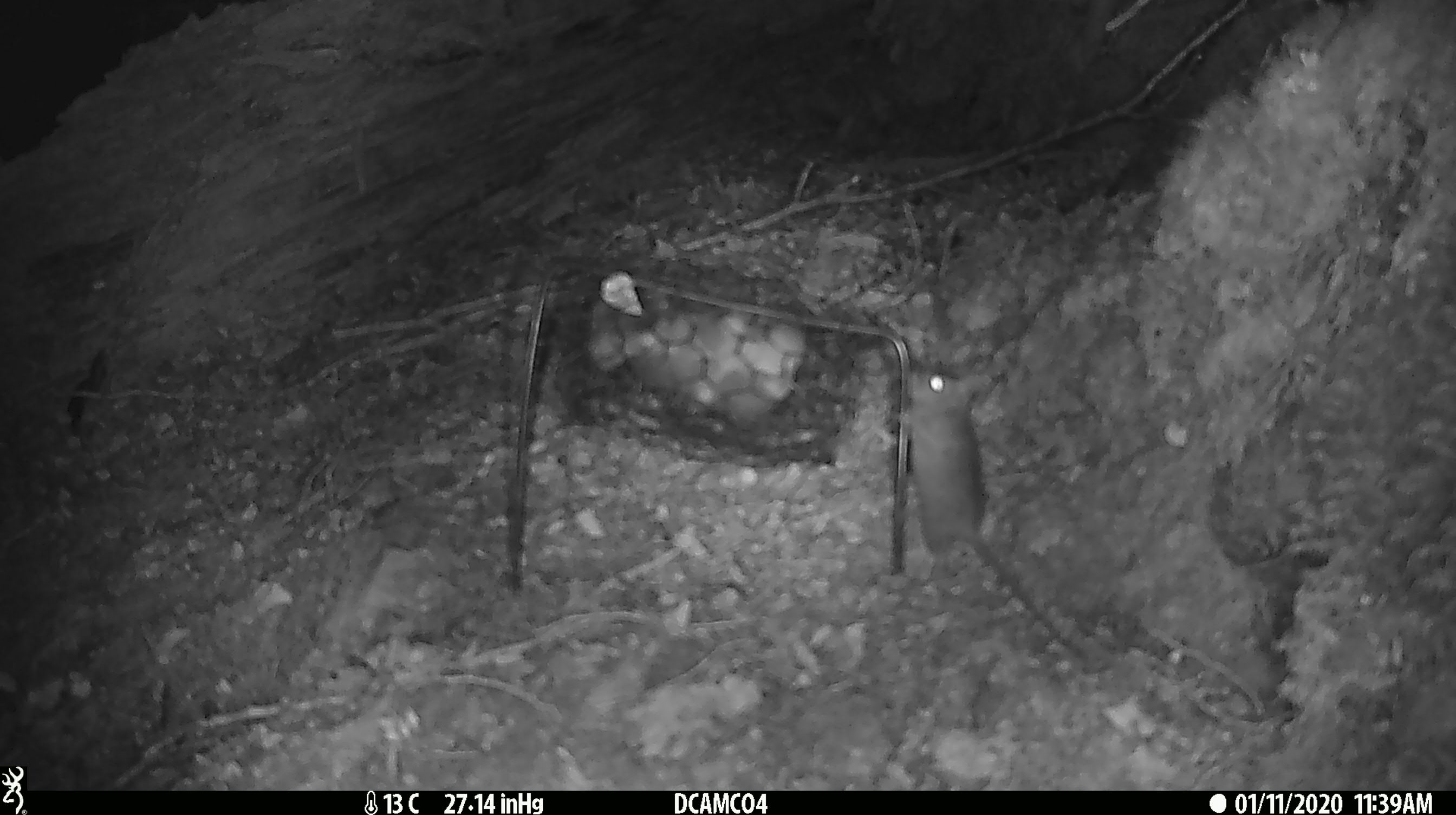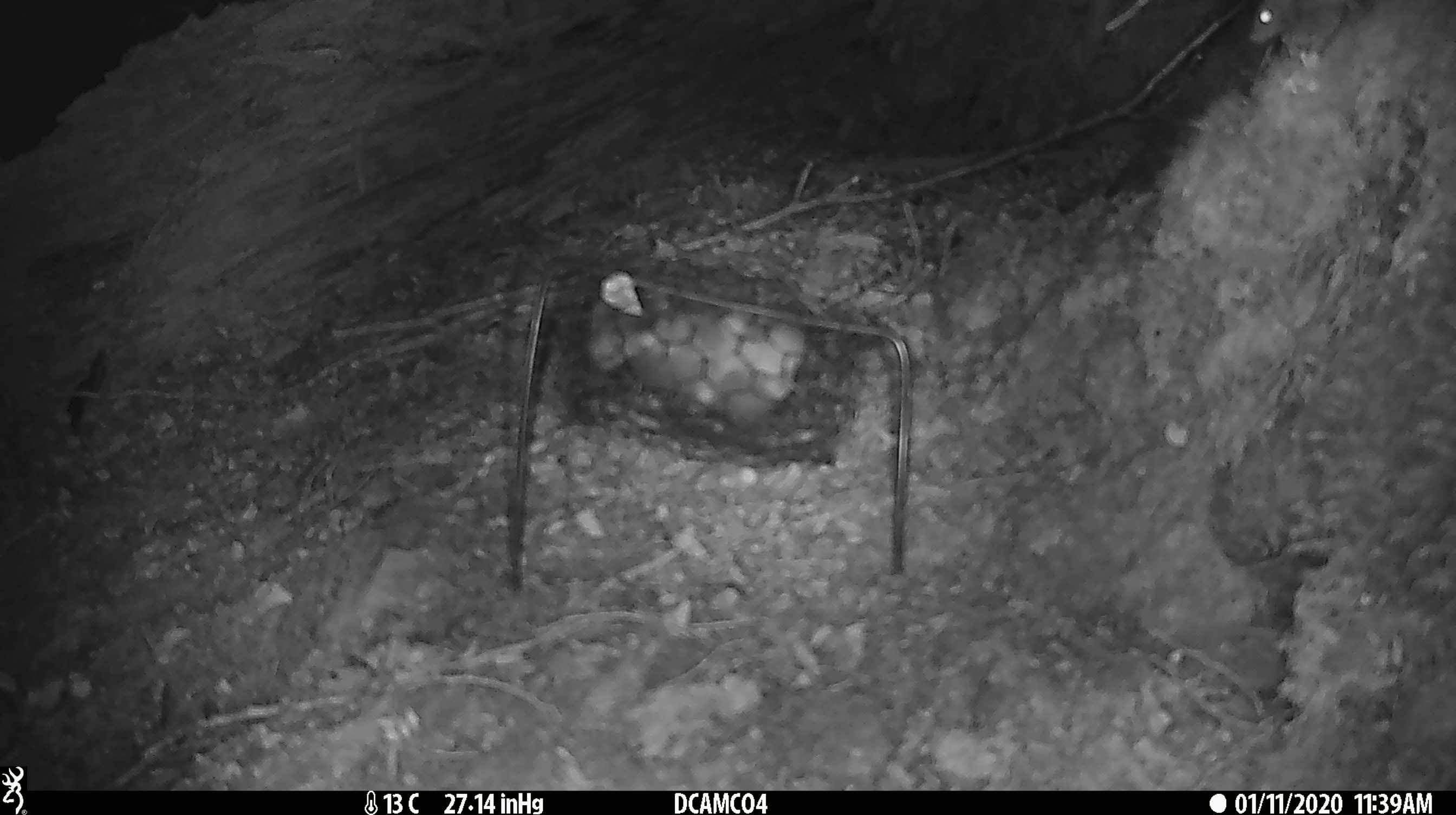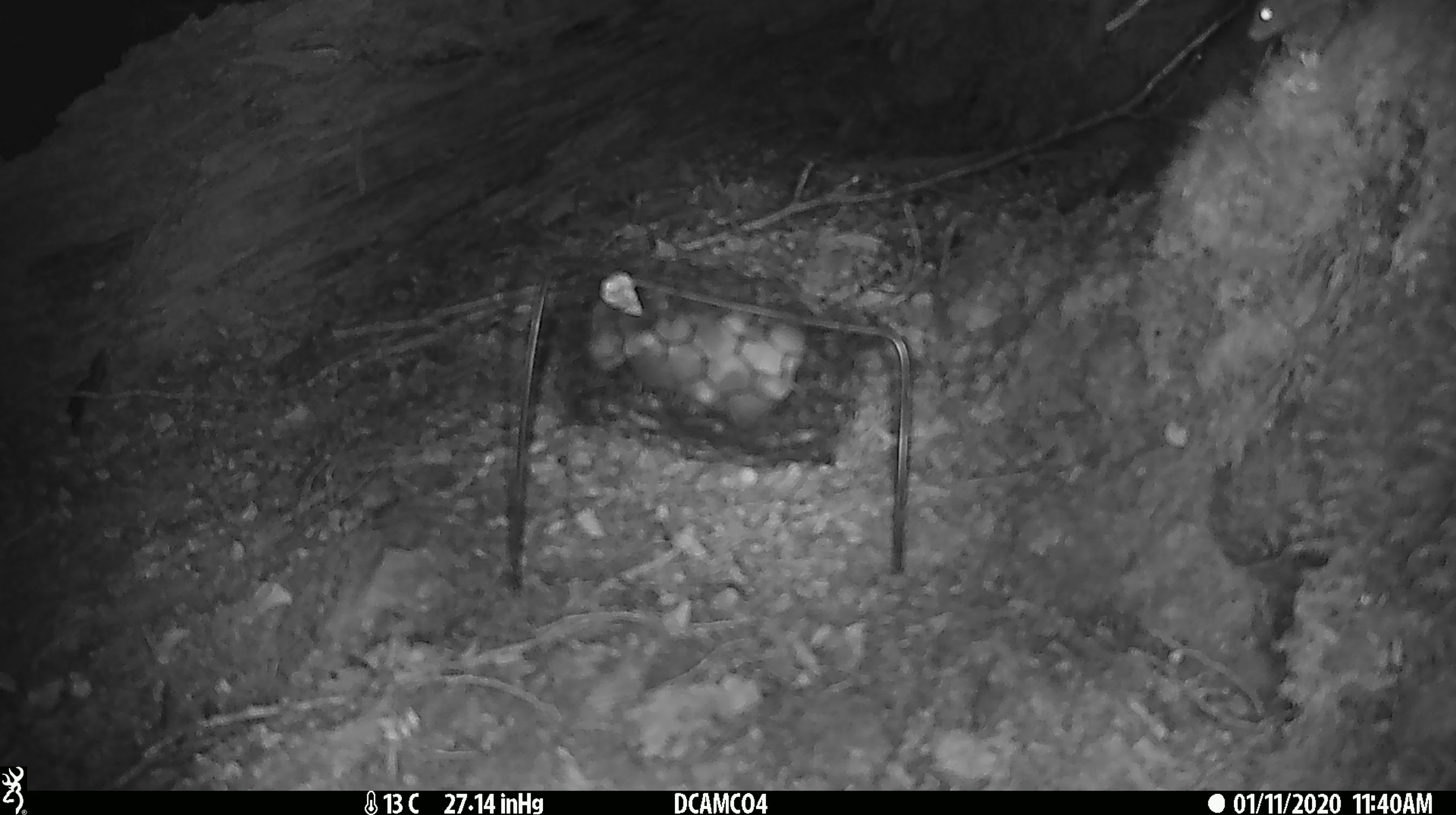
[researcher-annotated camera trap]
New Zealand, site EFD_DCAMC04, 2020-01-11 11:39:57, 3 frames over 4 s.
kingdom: Animalia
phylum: Chordata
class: Mammalia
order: Rodentia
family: Muridae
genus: Mus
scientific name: Mus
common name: mouse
Mouse (Mus).